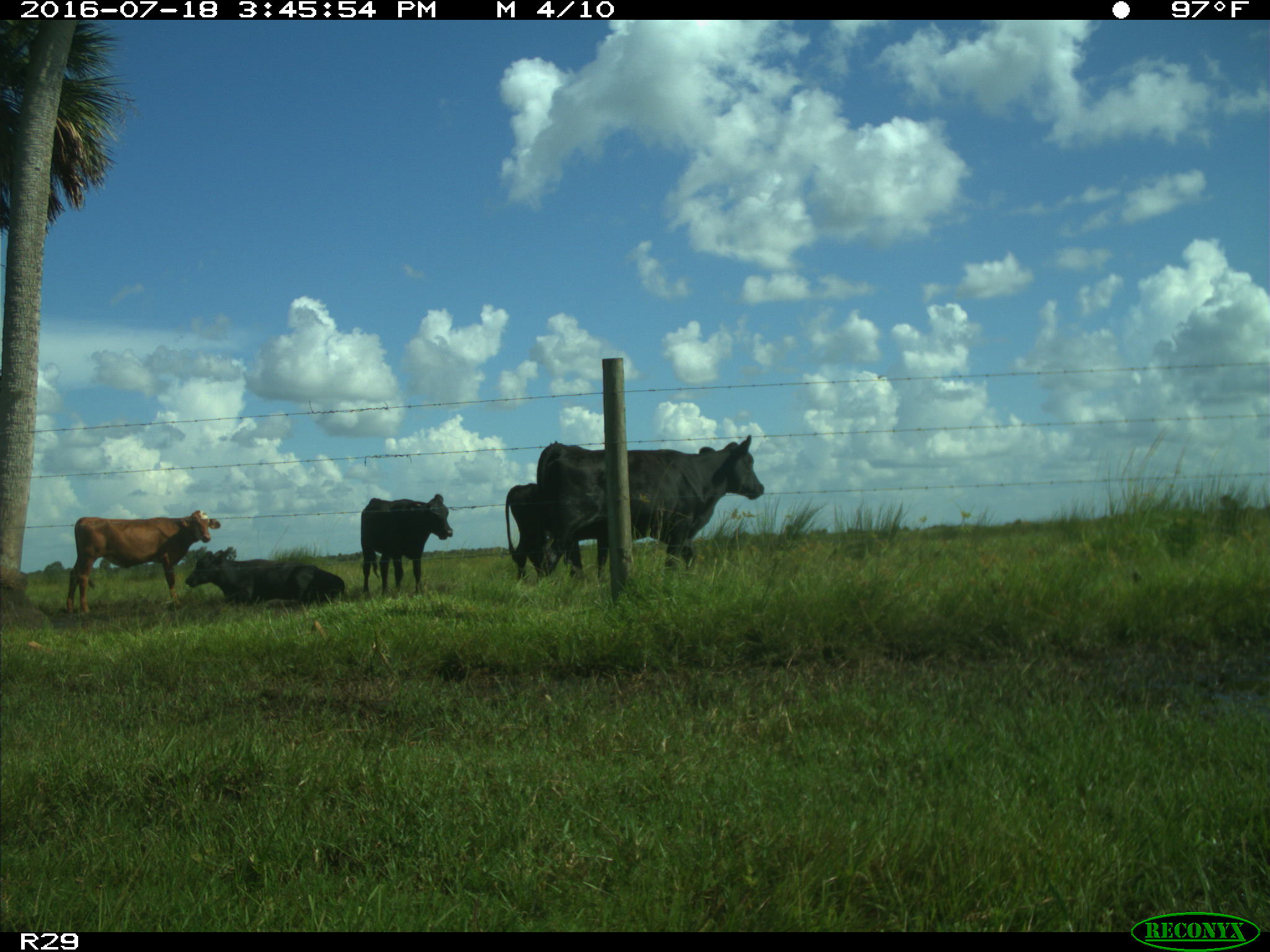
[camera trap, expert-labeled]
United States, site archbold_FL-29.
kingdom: Animalia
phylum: Chordata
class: Mammalia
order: Artiodactyla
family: Bovidae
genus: Bos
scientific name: Bos taurus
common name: domestic cow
Bos taurus (domestic cow).